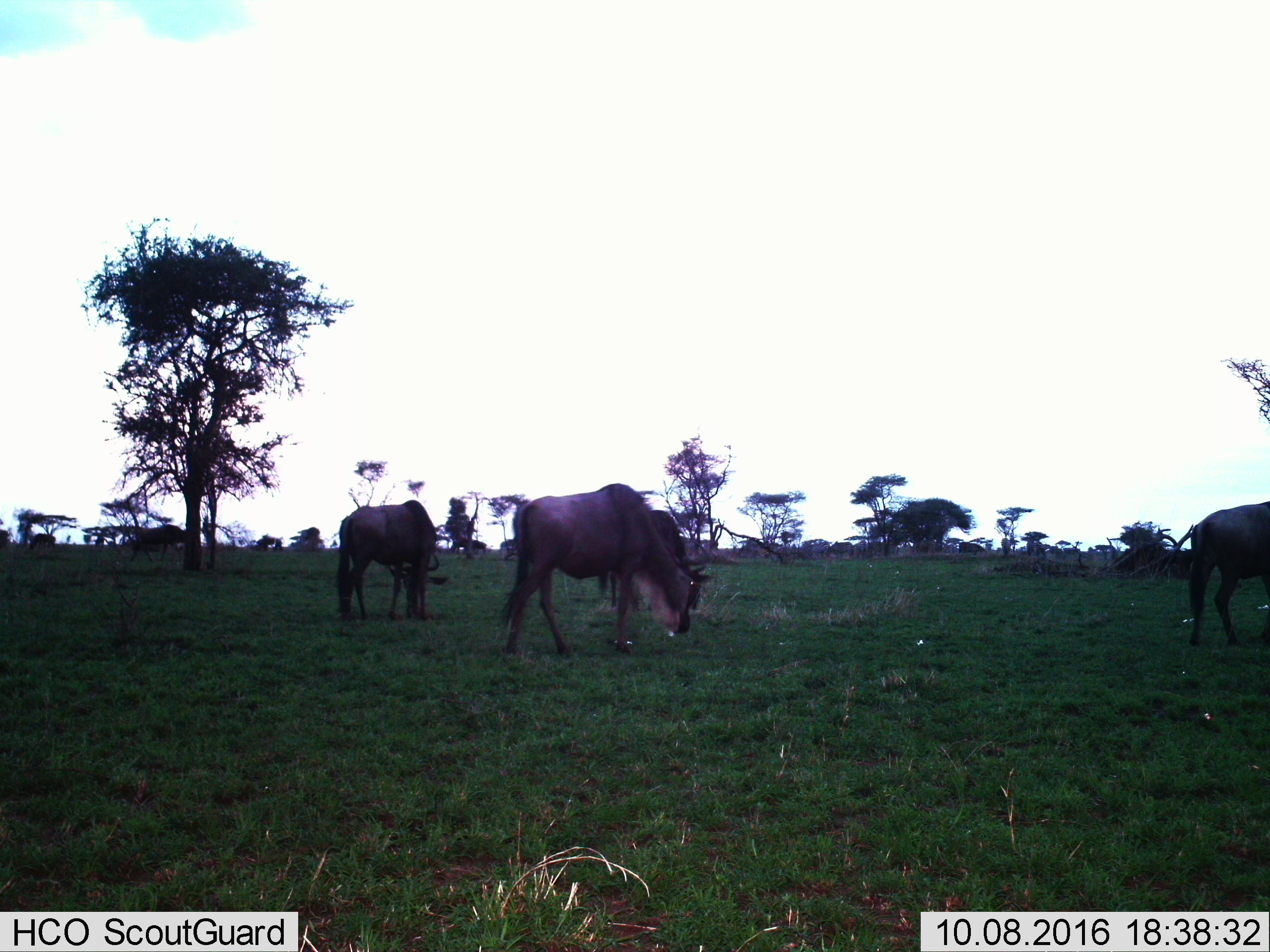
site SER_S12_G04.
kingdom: Animalia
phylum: Chordata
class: Mammalia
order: Artiodactyla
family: Bovidae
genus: Connochaetes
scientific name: Connochaetes taurinus taurinus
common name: blue wildebeest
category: wildebeestblue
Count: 3.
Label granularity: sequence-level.